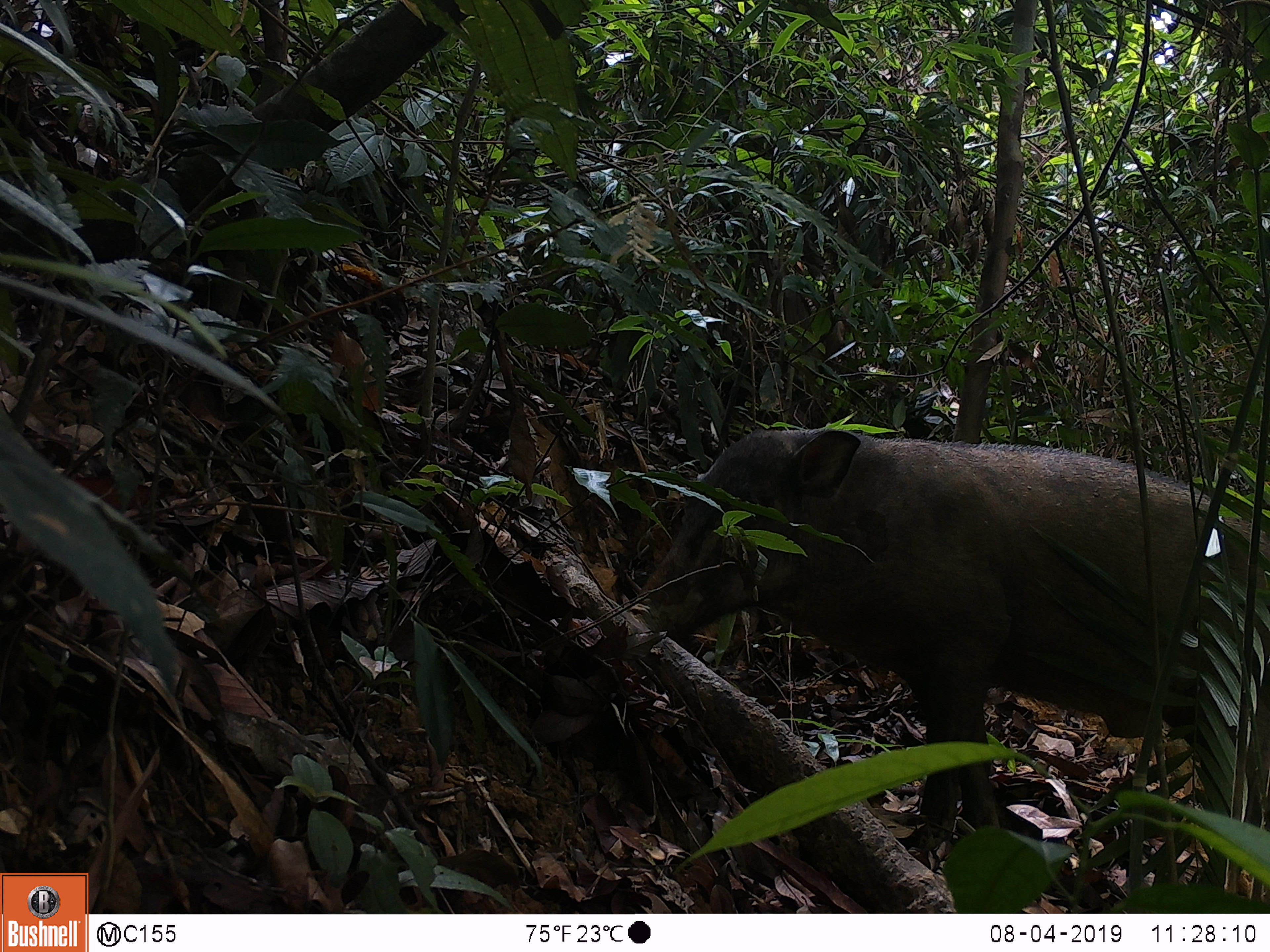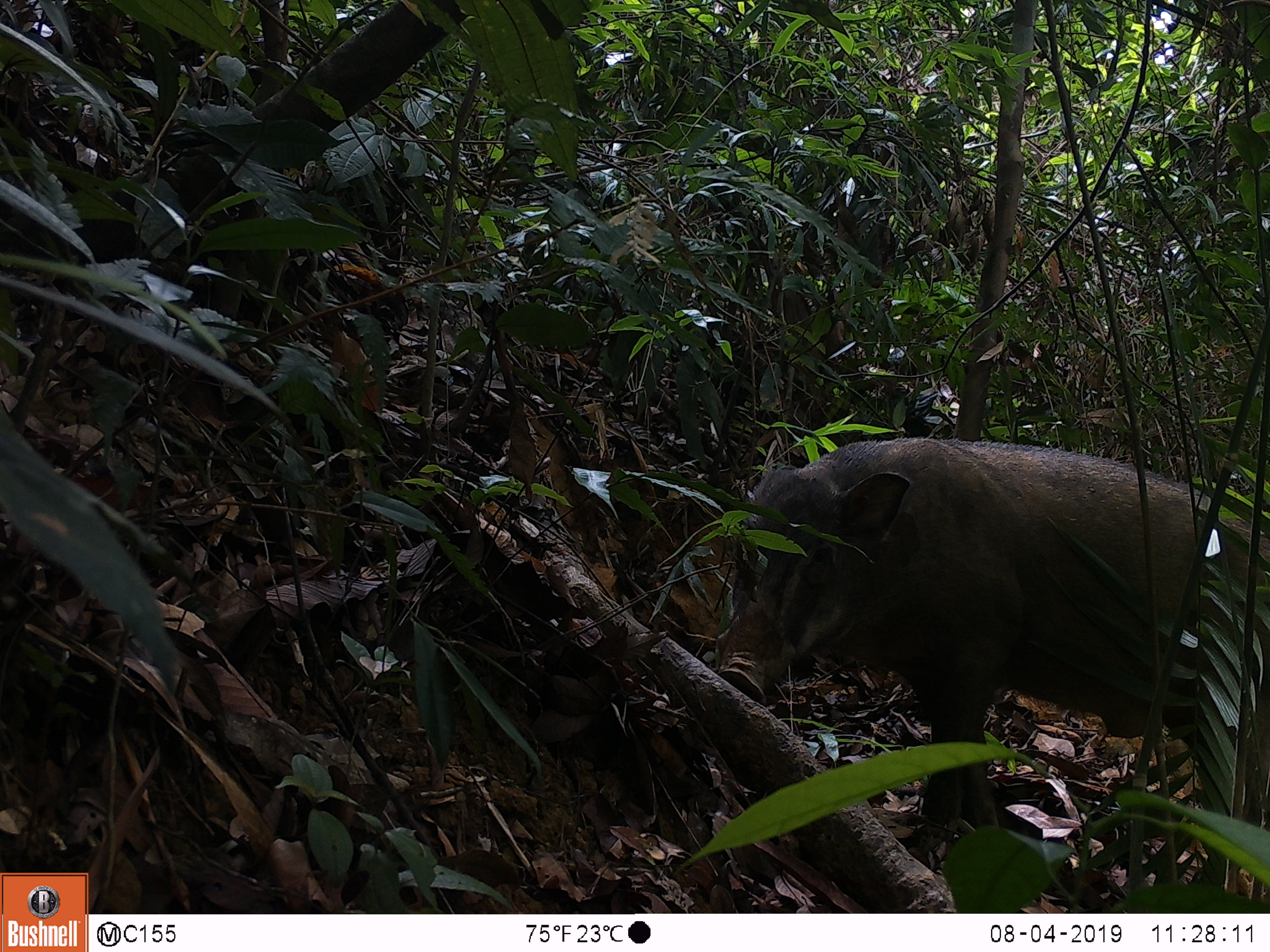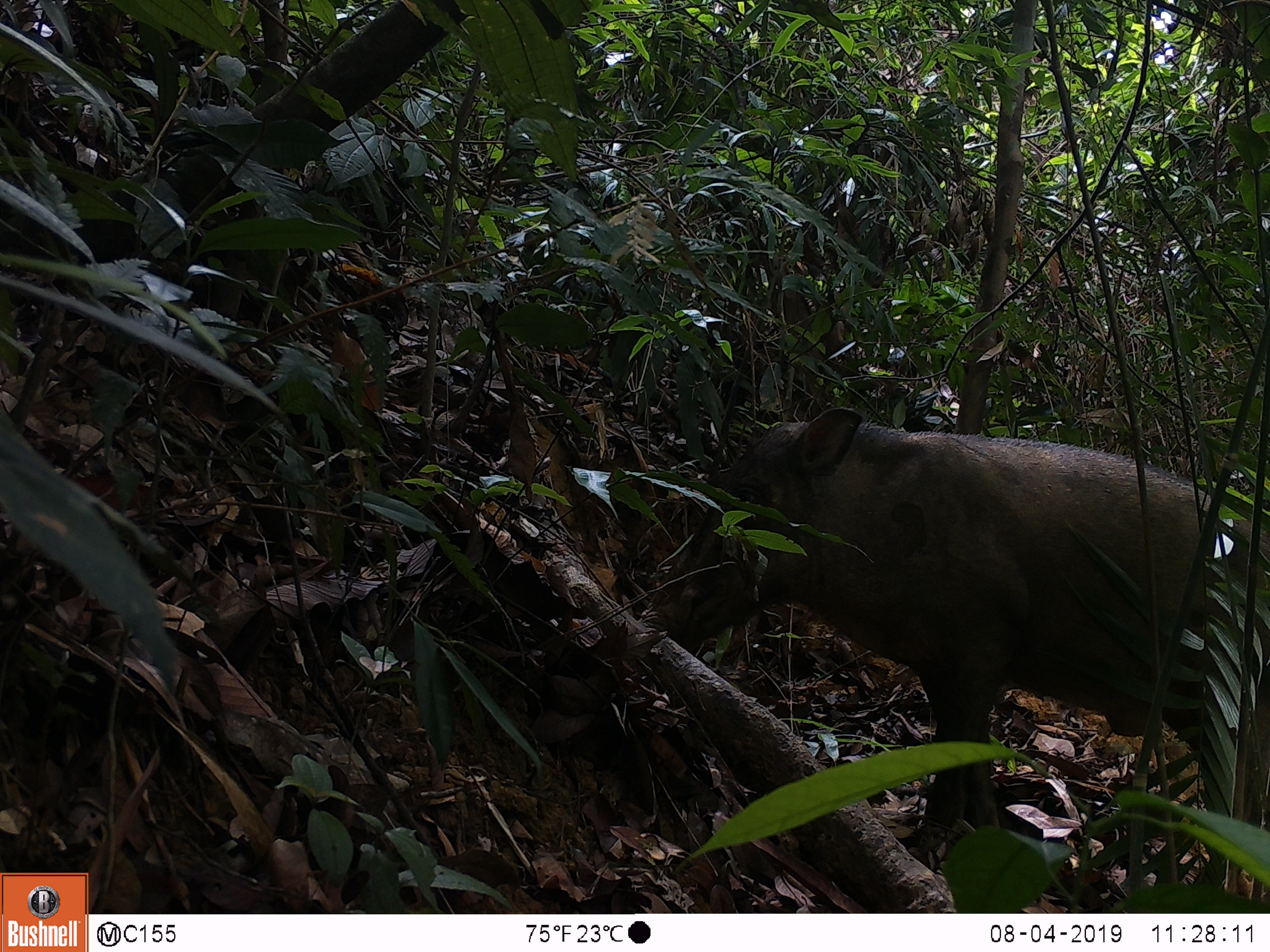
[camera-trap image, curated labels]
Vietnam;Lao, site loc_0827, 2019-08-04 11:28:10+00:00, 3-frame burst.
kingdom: Animalia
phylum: Chordata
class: Mammalia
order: Artiodactyla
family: Suidae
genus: Sus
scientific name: Sus scrofa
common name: eurasian wild pig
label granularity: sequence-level